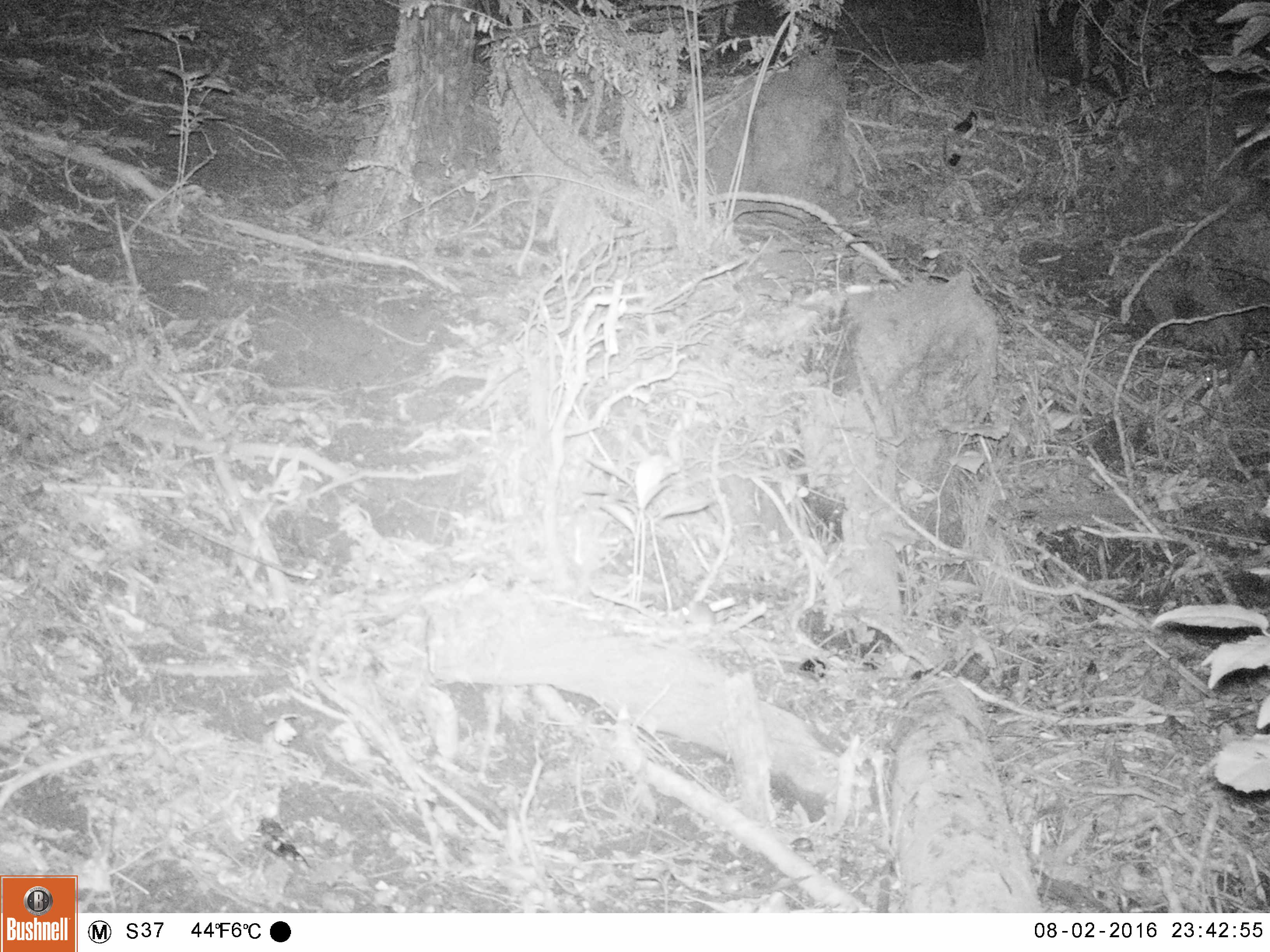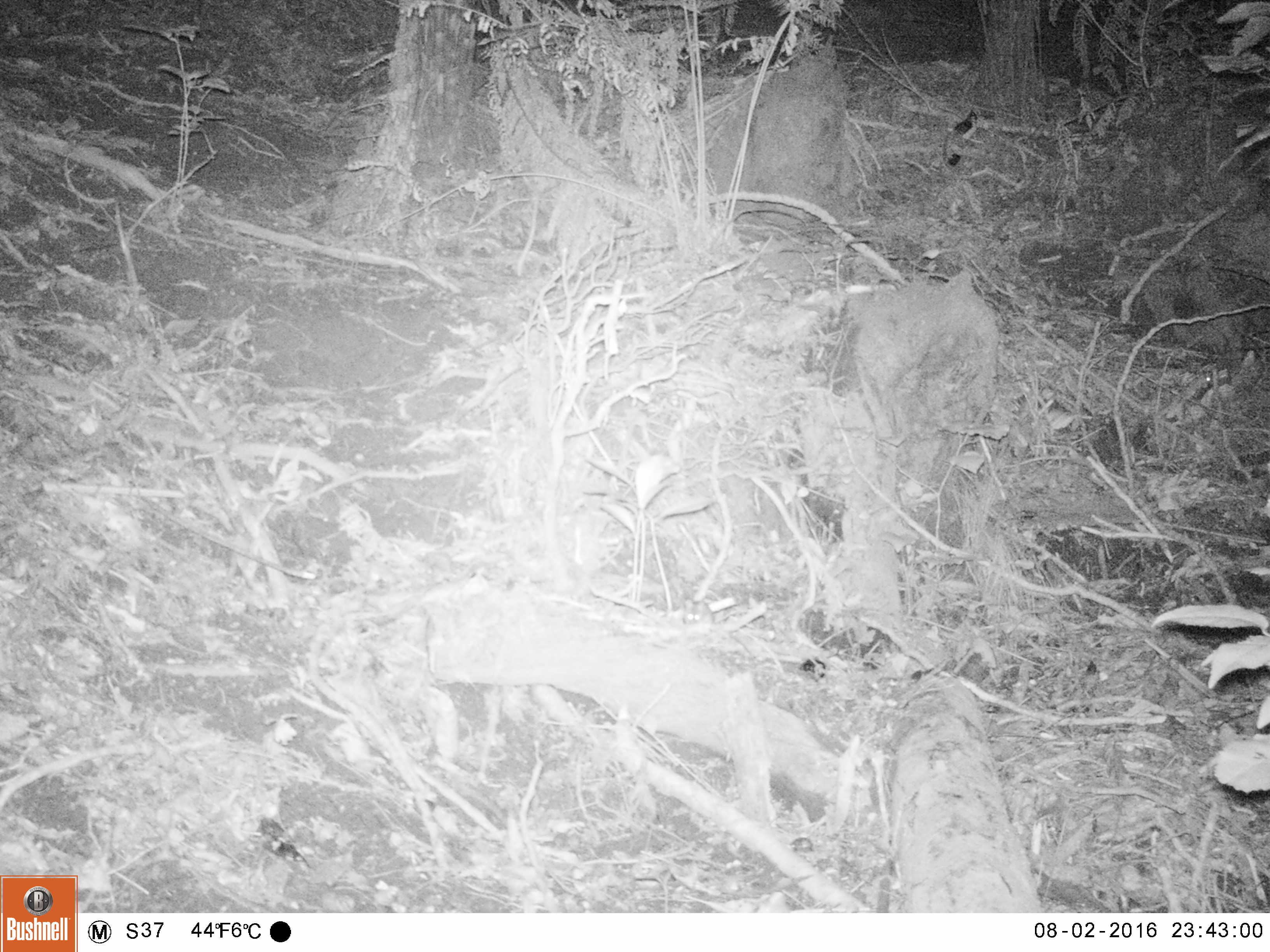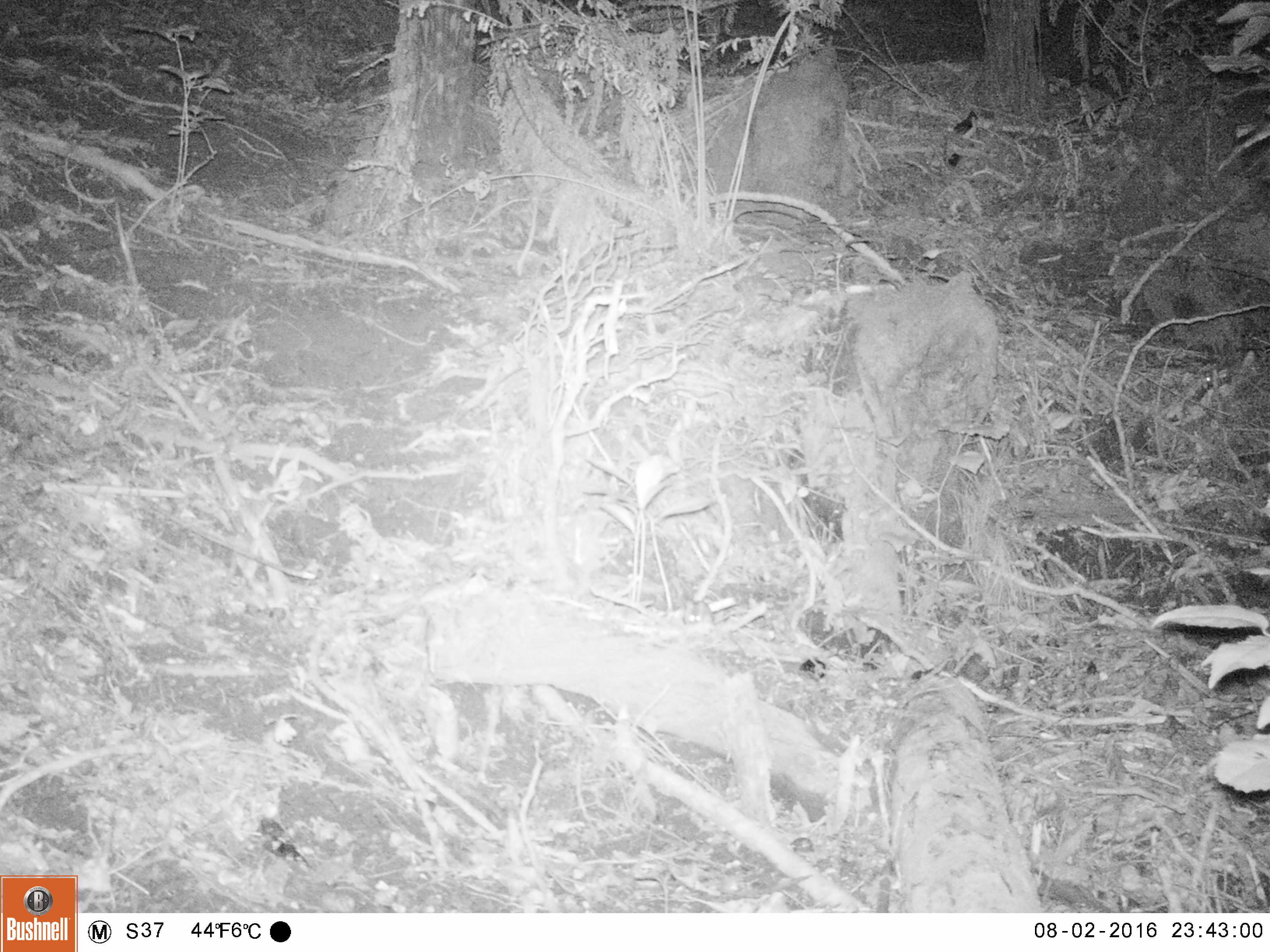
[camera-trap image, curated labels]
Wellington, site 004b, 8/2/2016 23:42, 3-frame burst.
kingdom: Animalia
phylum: Chordata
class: Mammalia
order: Rodentia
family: Muridae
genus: Mus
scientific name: Mus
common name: mouse